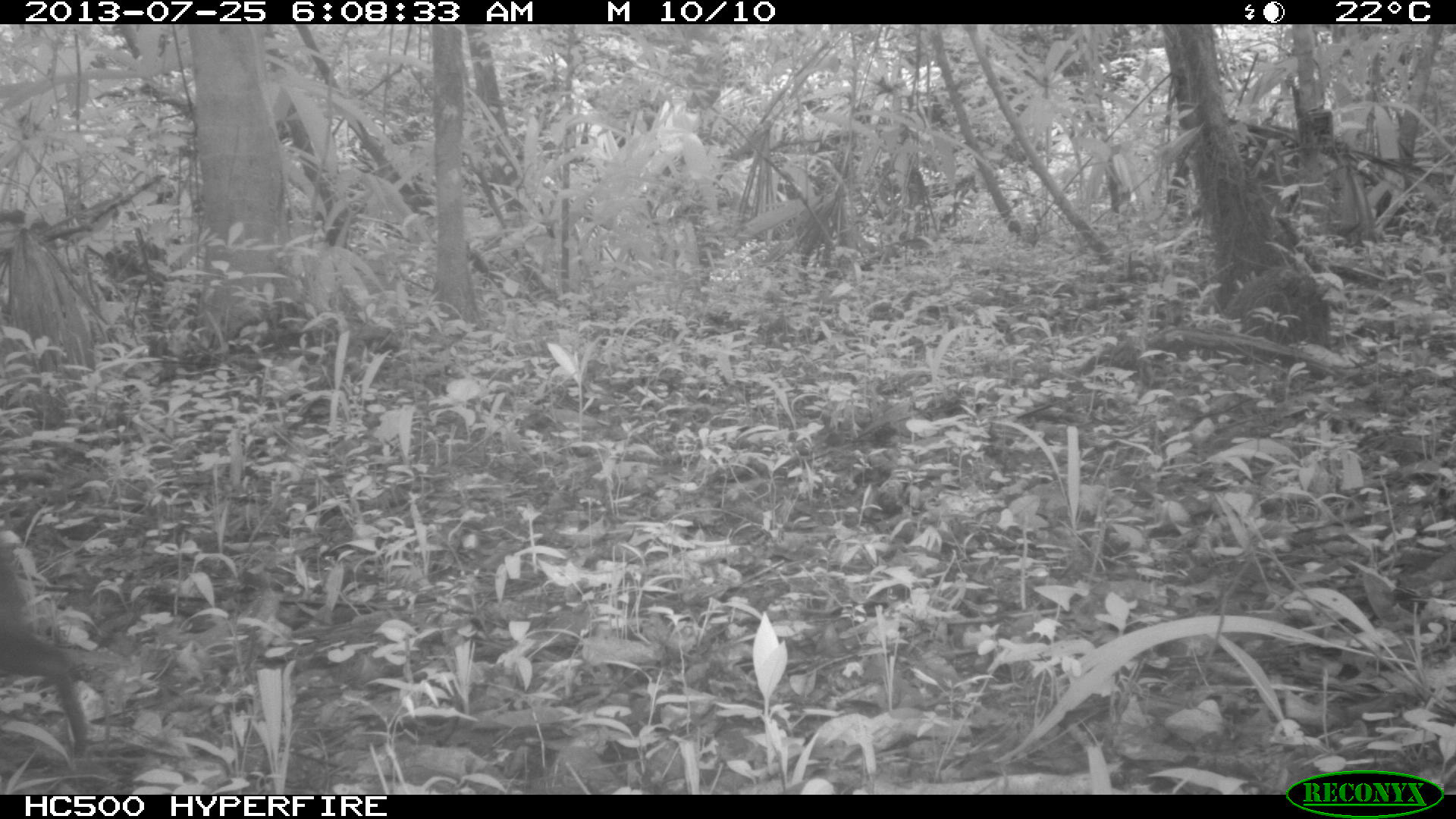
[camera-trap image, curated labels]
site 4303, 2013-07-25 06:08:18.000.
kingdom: Animalia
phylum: Chordata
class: Mammalia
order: Rodentia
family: Dasyproctidae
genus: Dasyprocta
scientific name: Dasyprocta punctata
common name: central american agouti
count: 1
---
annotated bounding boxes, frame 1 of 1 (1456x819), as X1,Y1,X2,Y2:
dasyprocta punctata: 0,534,107,756